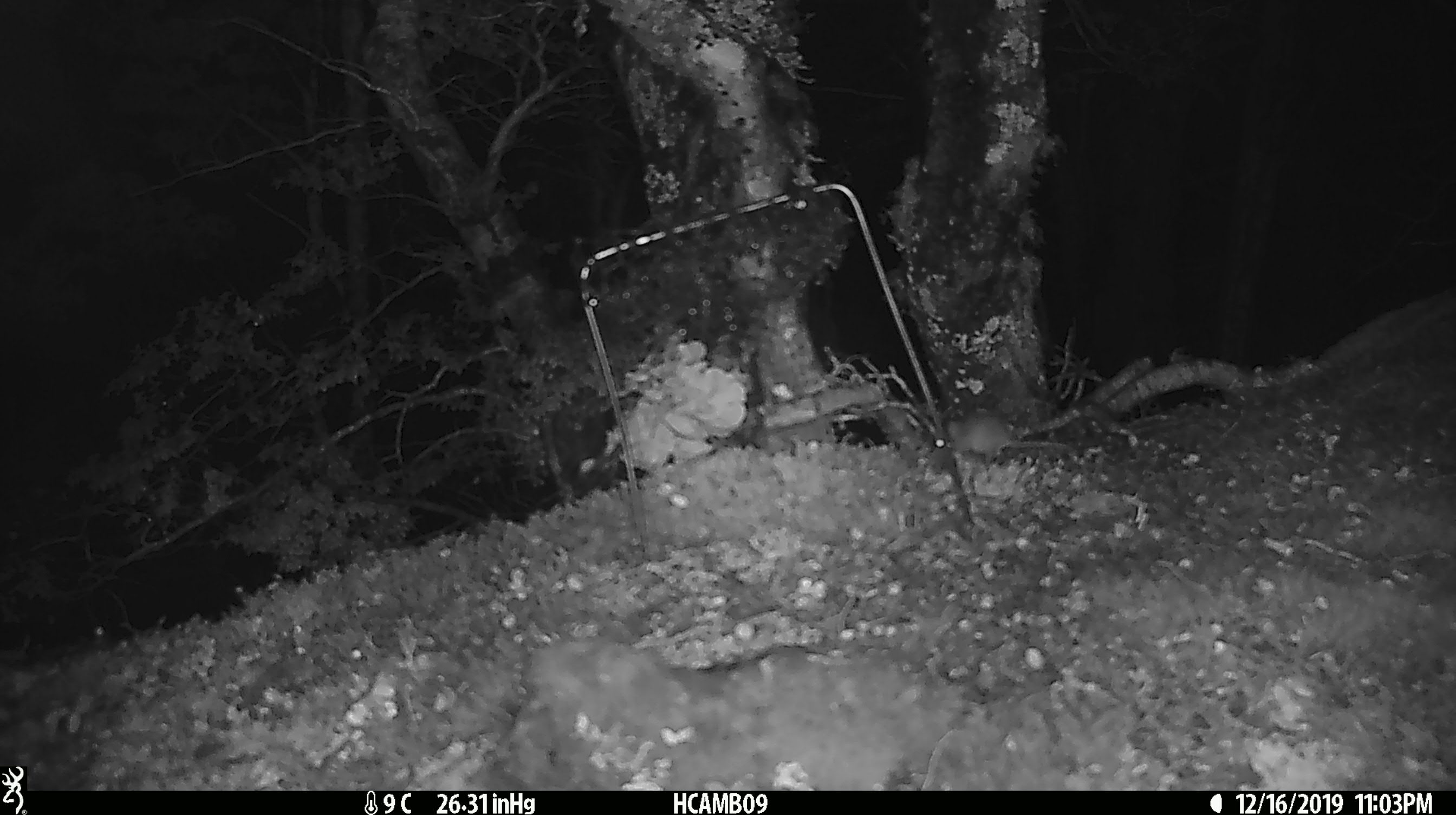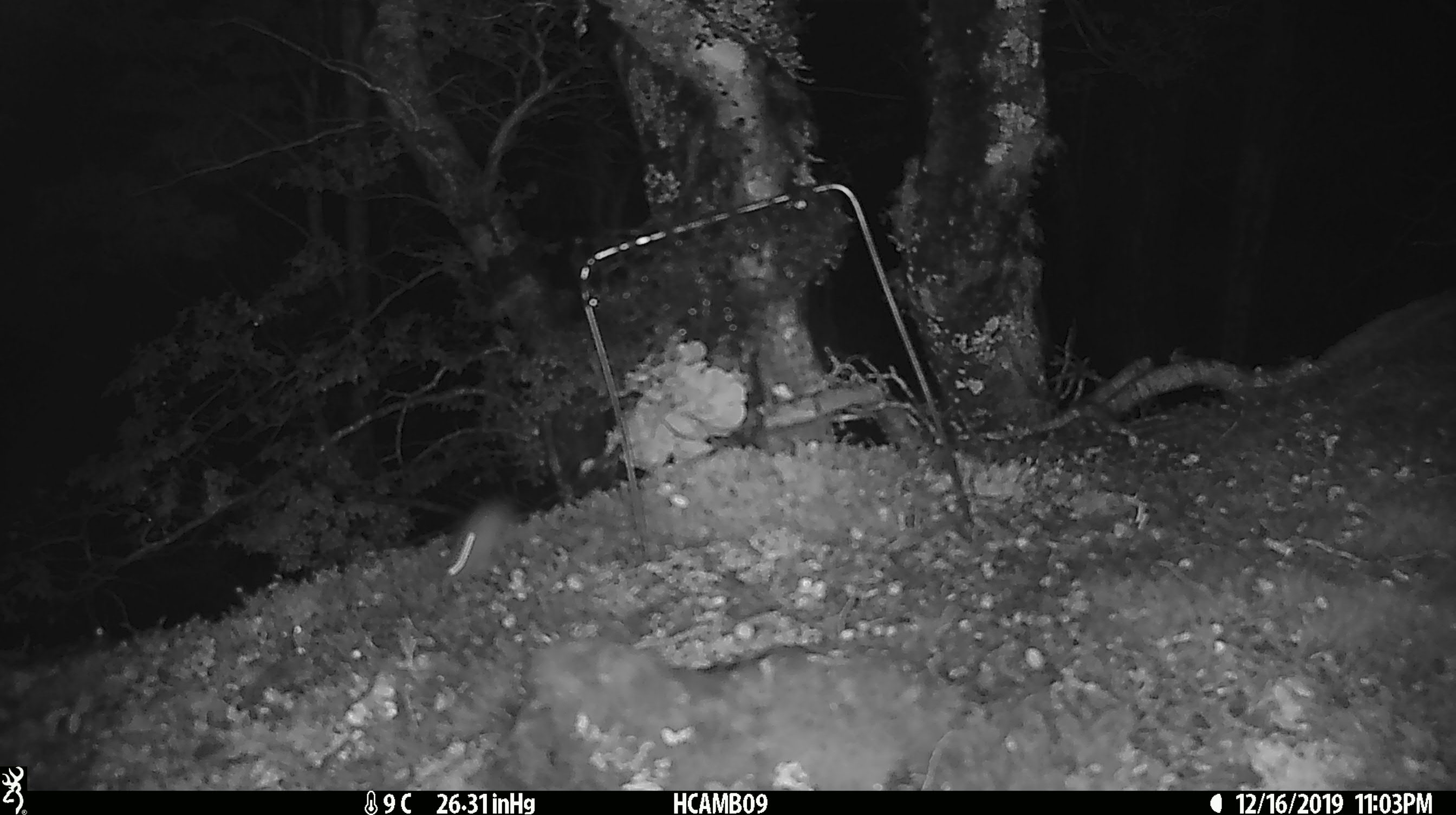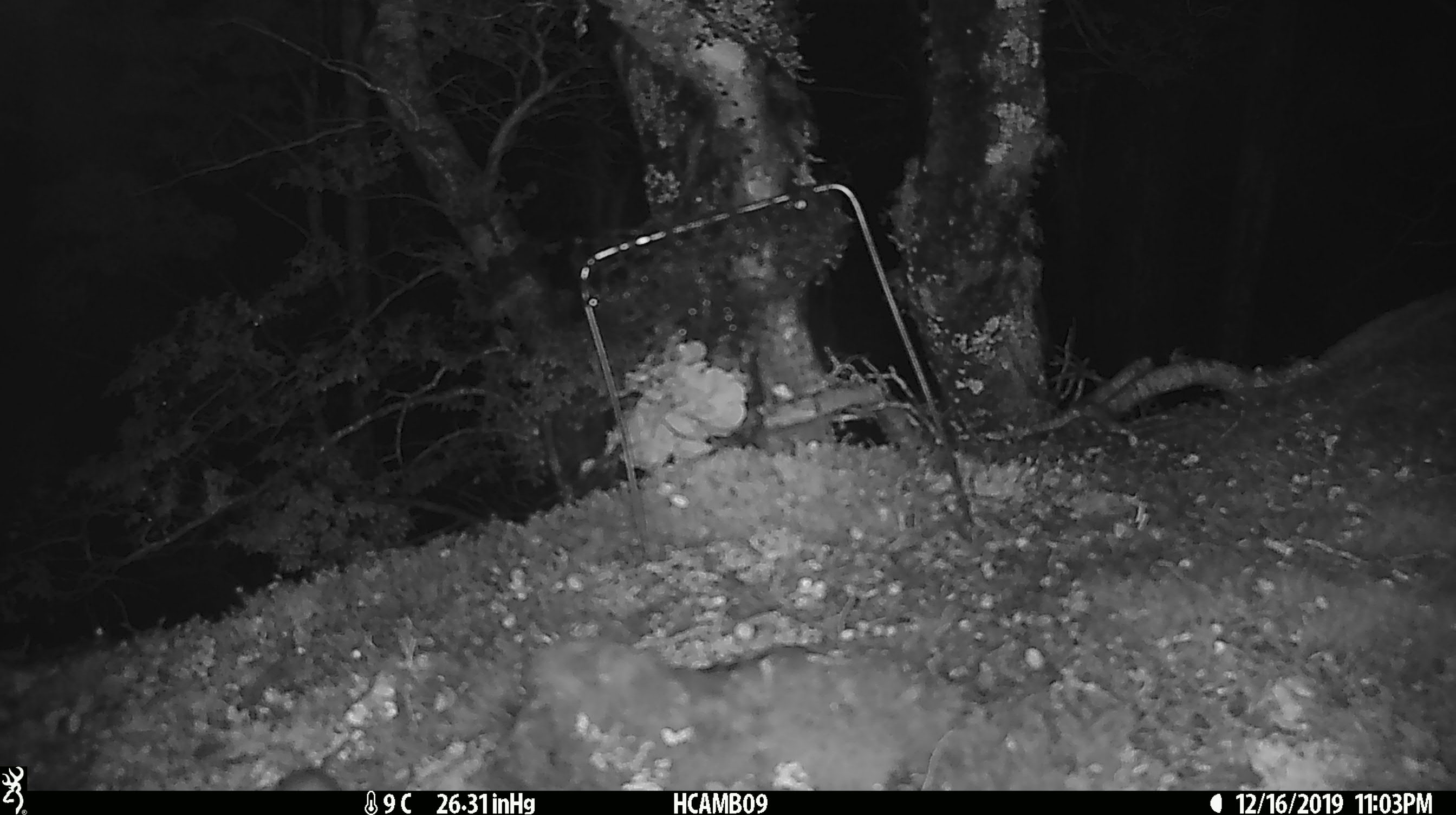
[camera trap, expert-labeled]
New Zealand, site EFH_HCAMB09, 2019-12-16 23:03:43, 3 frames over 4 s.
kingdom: Animalia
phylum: Chordata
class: Mammalia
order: Rodentia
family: Muridae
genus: Mus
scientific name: Mus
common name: mouse